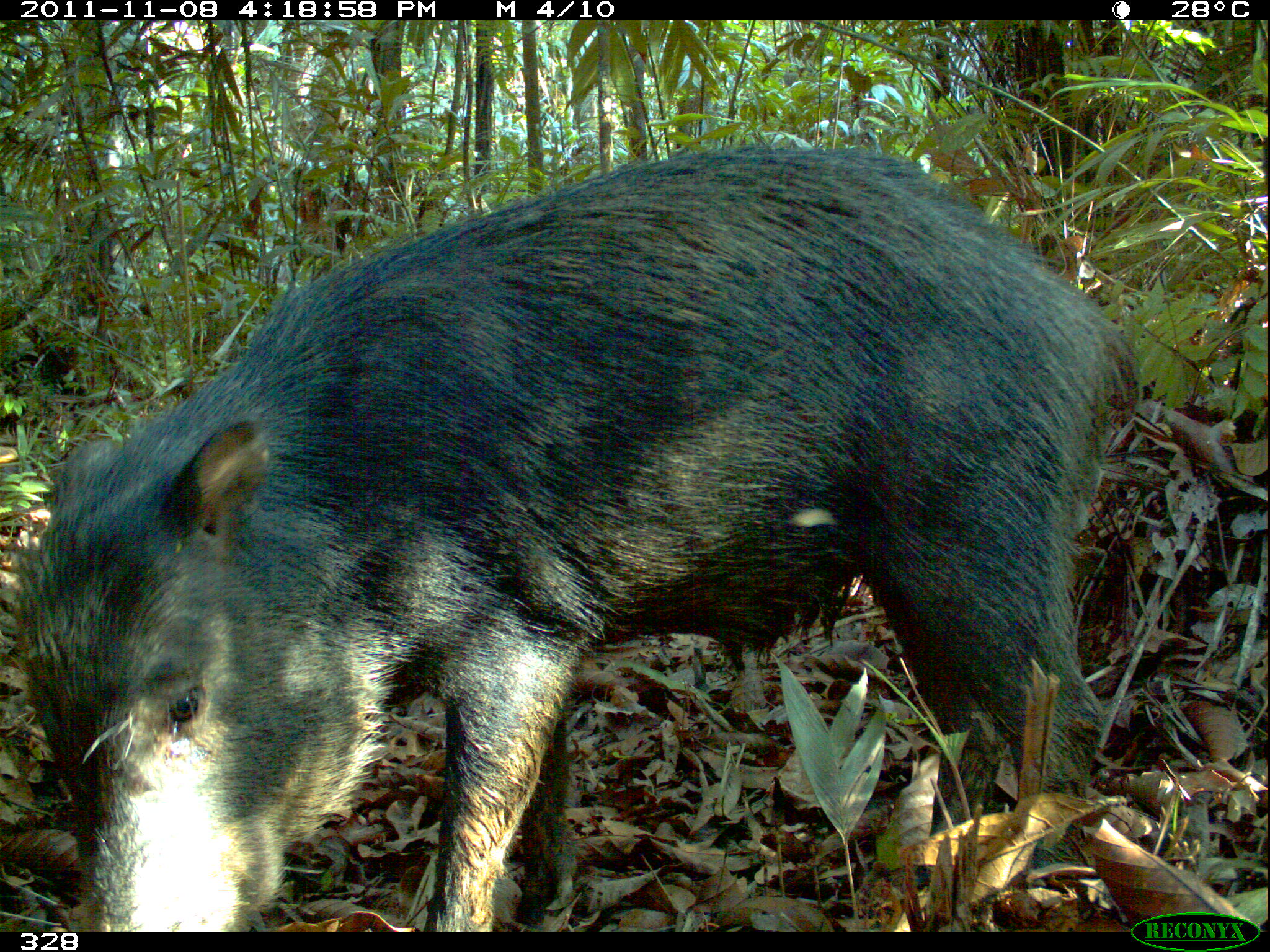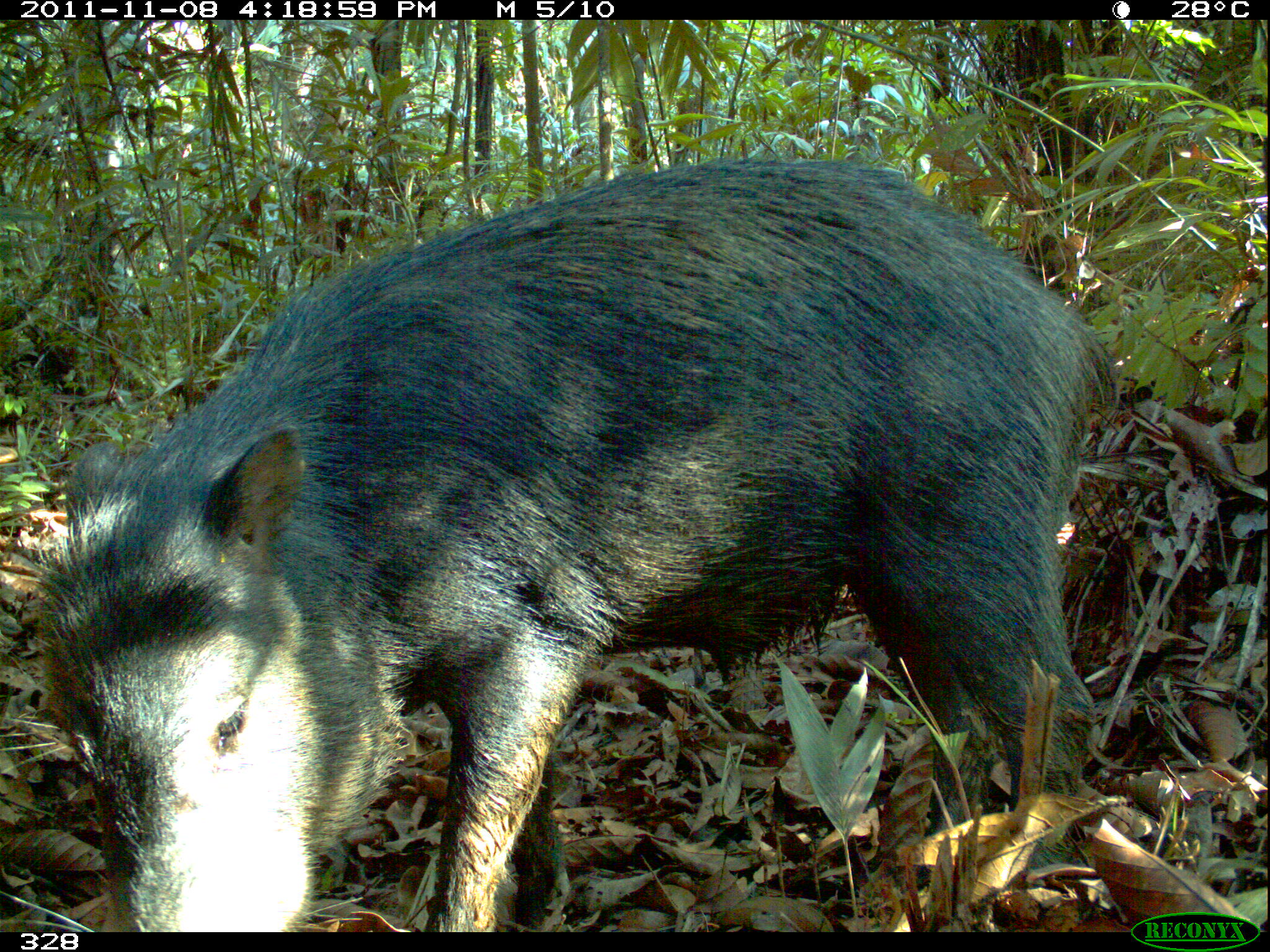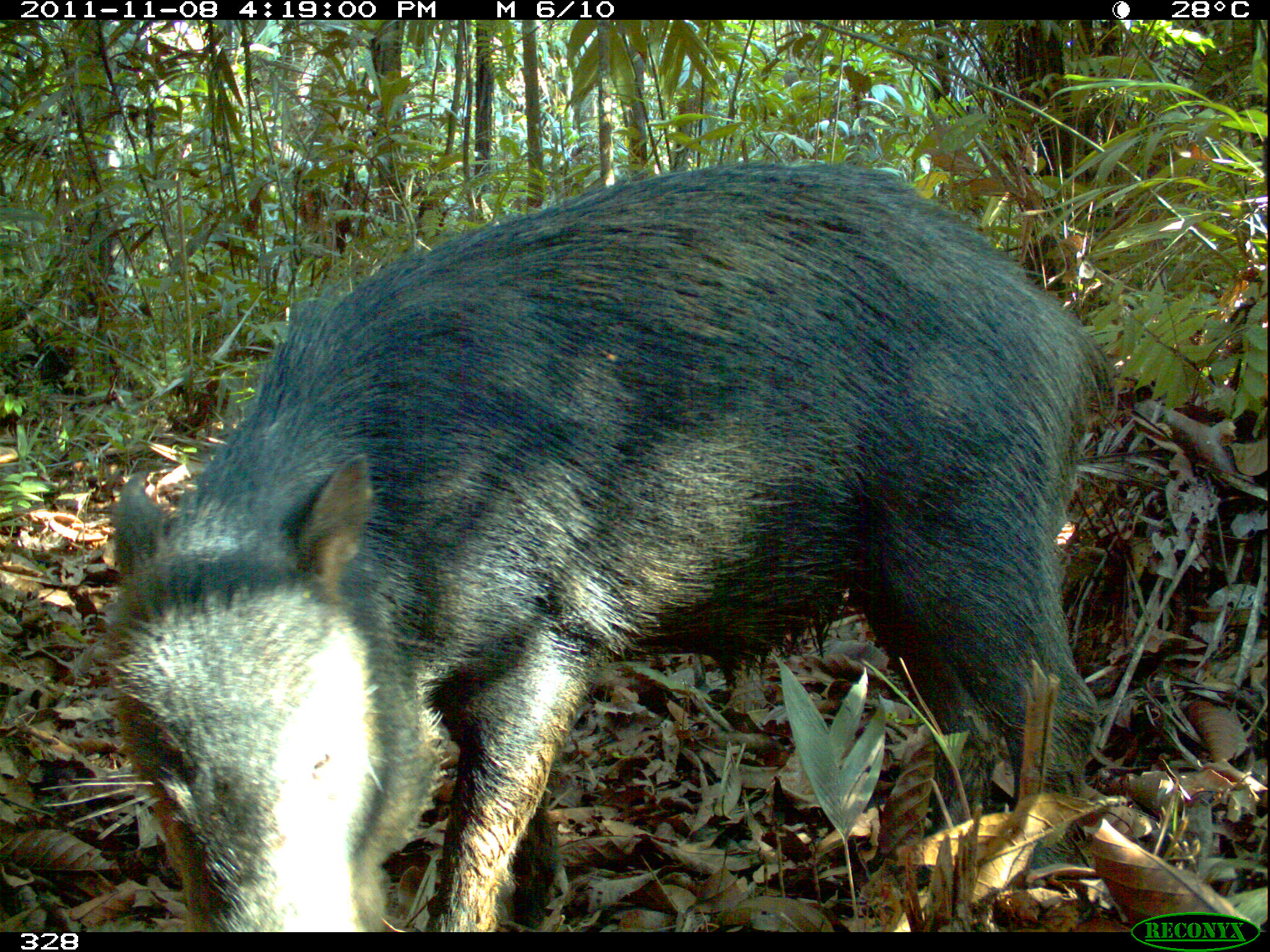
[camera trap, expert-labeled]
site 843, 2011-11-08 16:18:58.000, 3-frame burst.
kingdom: Animalia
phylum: Chordata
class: Mammalia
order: Artiodactyla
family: Tayassuidae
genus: Tayassu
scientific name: Tayassu pecari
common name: white-lipped peccary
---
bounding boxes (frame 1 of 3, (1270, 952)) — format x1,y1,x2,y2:
tayassu pecari: 17,145,1137,931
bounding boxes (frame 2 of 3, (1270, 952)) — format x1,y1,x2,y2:
tayassu pecari: 0,159,1119,934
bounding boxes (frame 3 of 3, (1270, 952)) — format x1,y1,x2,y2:
tayassu pecari: 42,166,1115,931